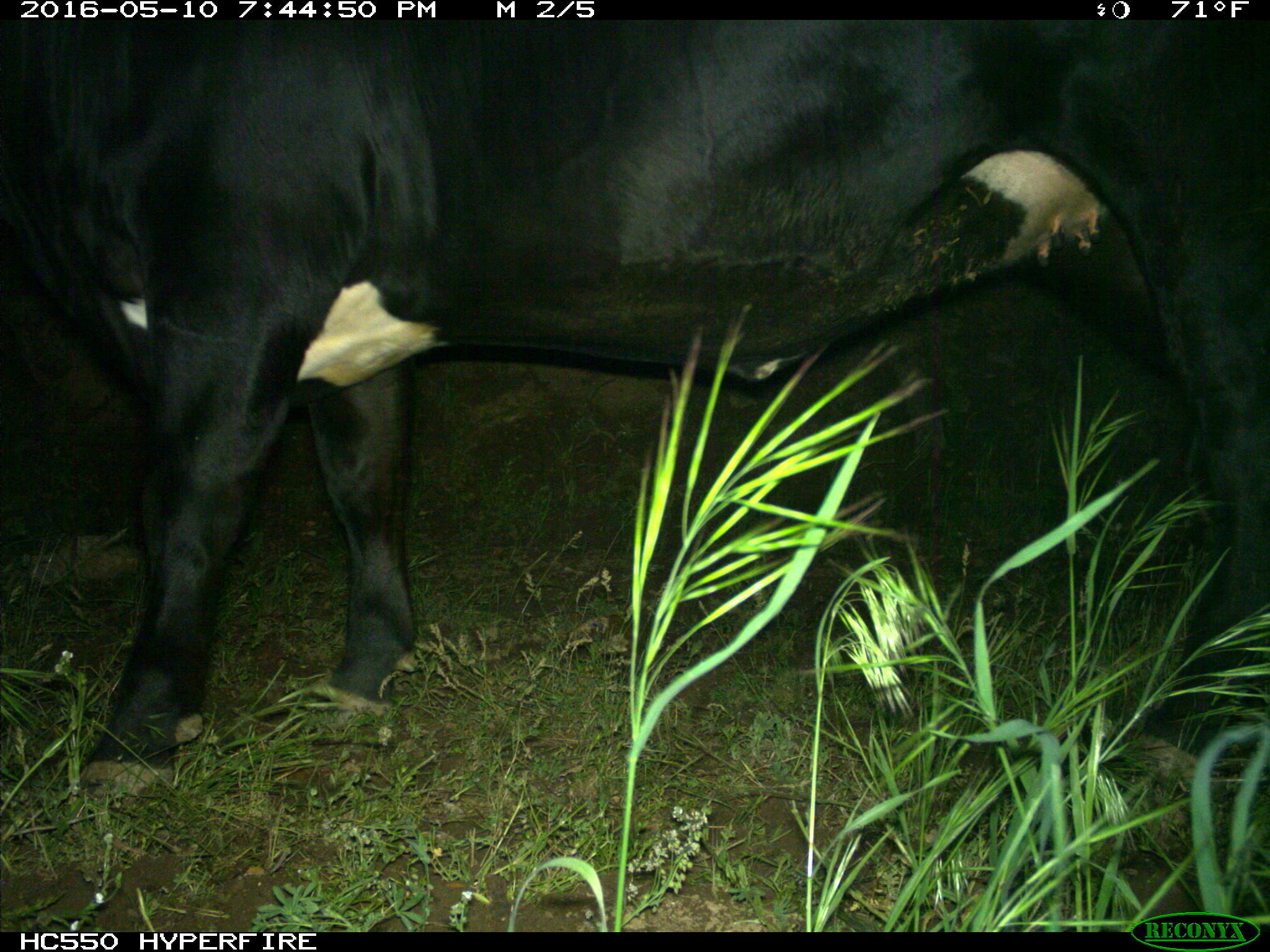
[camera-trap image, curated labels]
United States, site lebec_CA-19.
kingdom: Animalia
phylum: Chordata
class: Mammalia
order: Artiodactyla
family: Bovidae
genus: Bos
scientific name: Bos taurus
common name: domestic cow